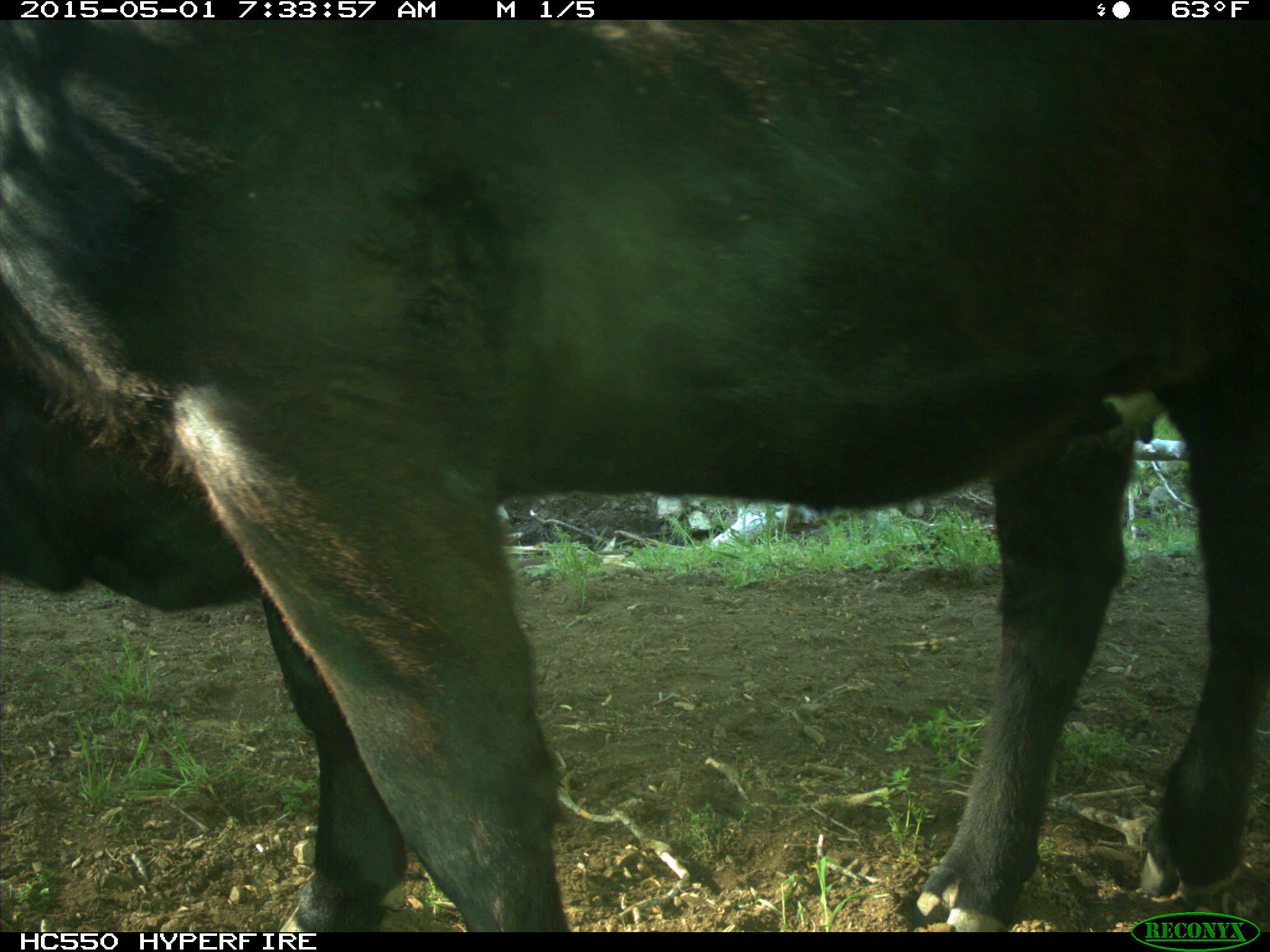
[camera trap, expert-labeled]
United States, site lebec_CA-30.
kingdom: Animalia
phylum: Chordata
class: Mammalia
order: Artiodactyla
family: Bovidae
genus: Bos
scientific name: Bos taurus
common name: domestic cow